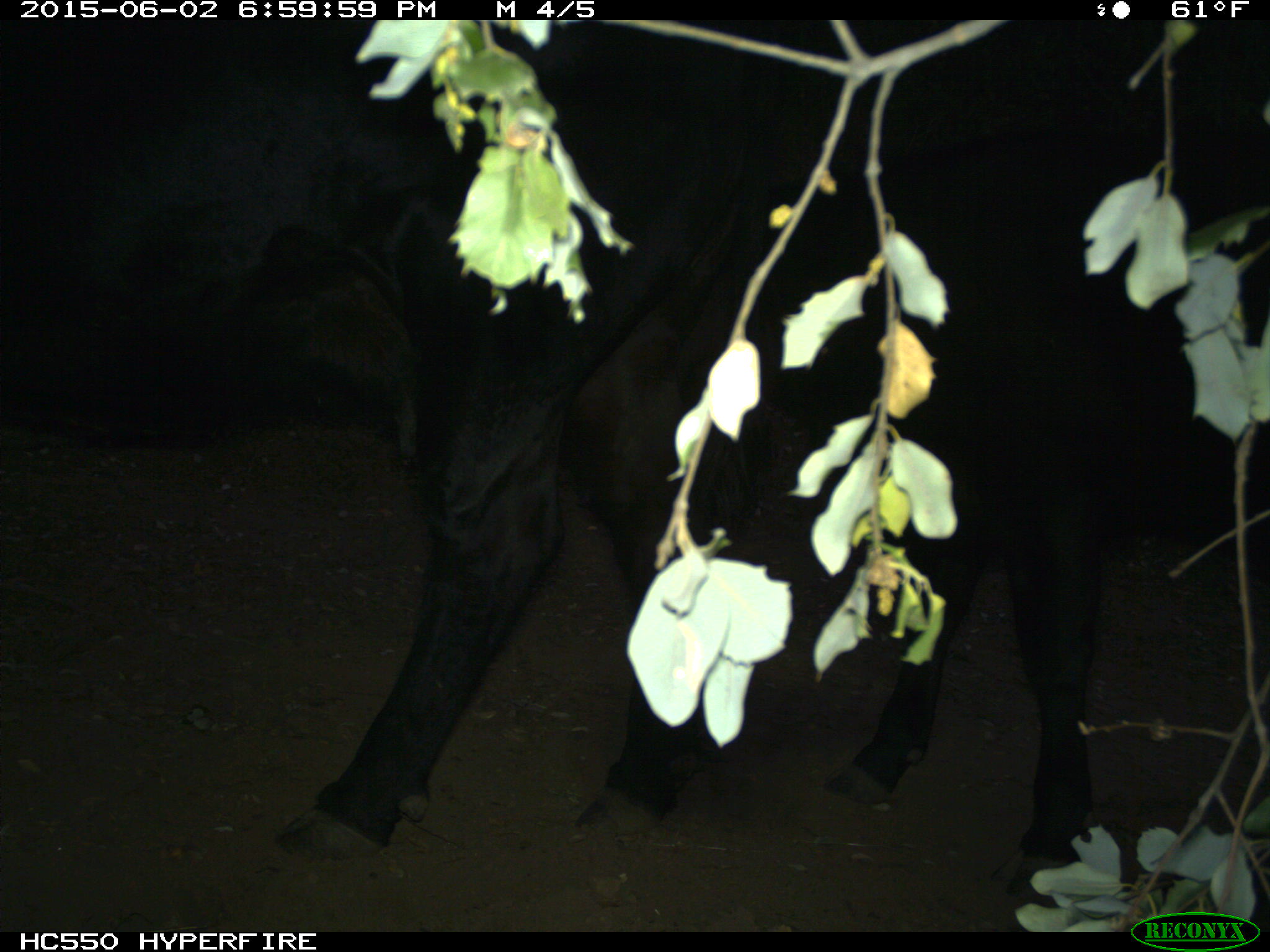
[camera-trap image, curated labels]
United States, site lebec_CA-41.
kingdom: Animalia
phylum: Chordata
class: Mammalia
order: Artiodactyla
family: Bovidae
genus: Bos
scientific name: Bos taurus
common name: domestic cow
Bos taurus (domestic cow).